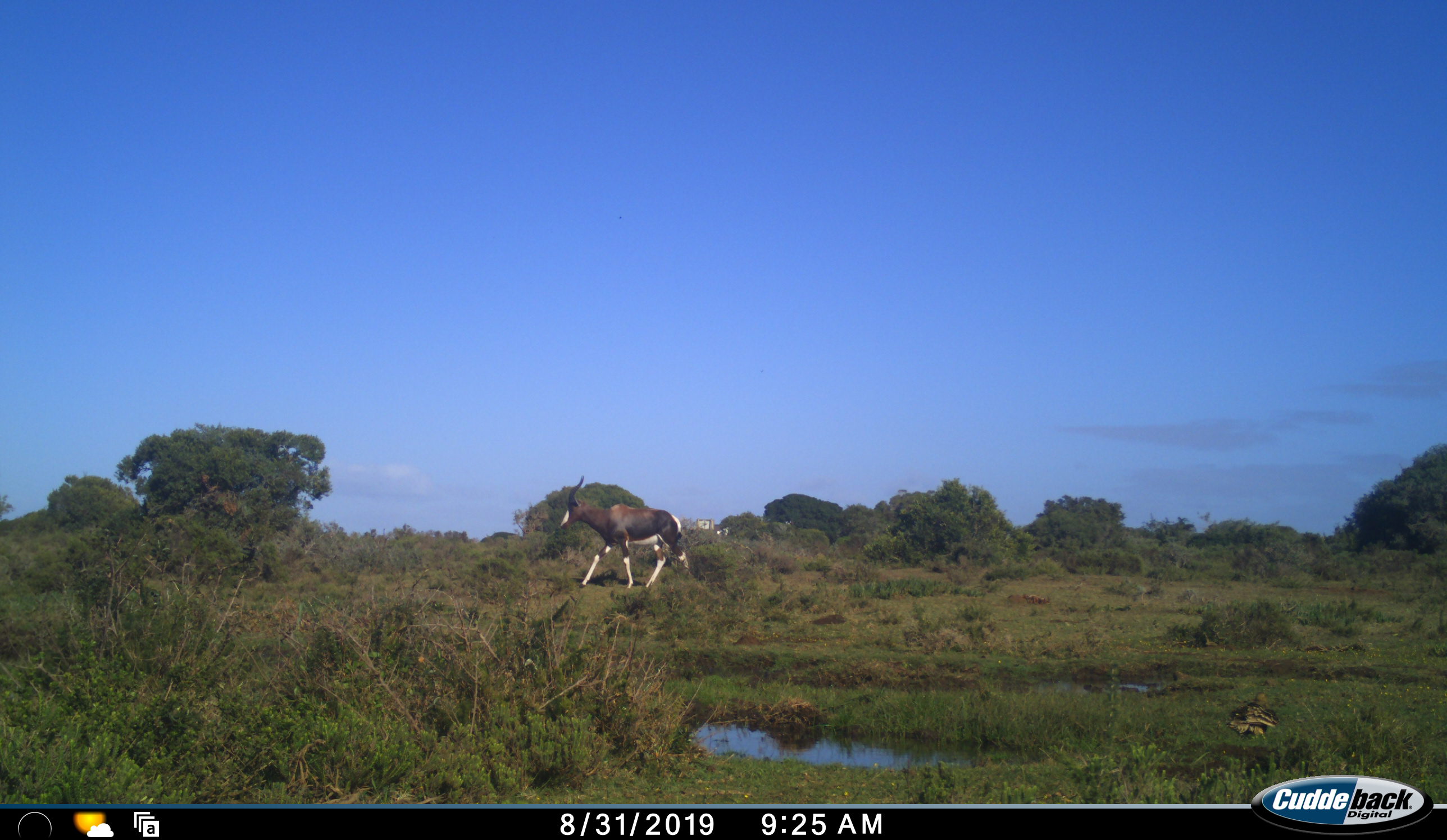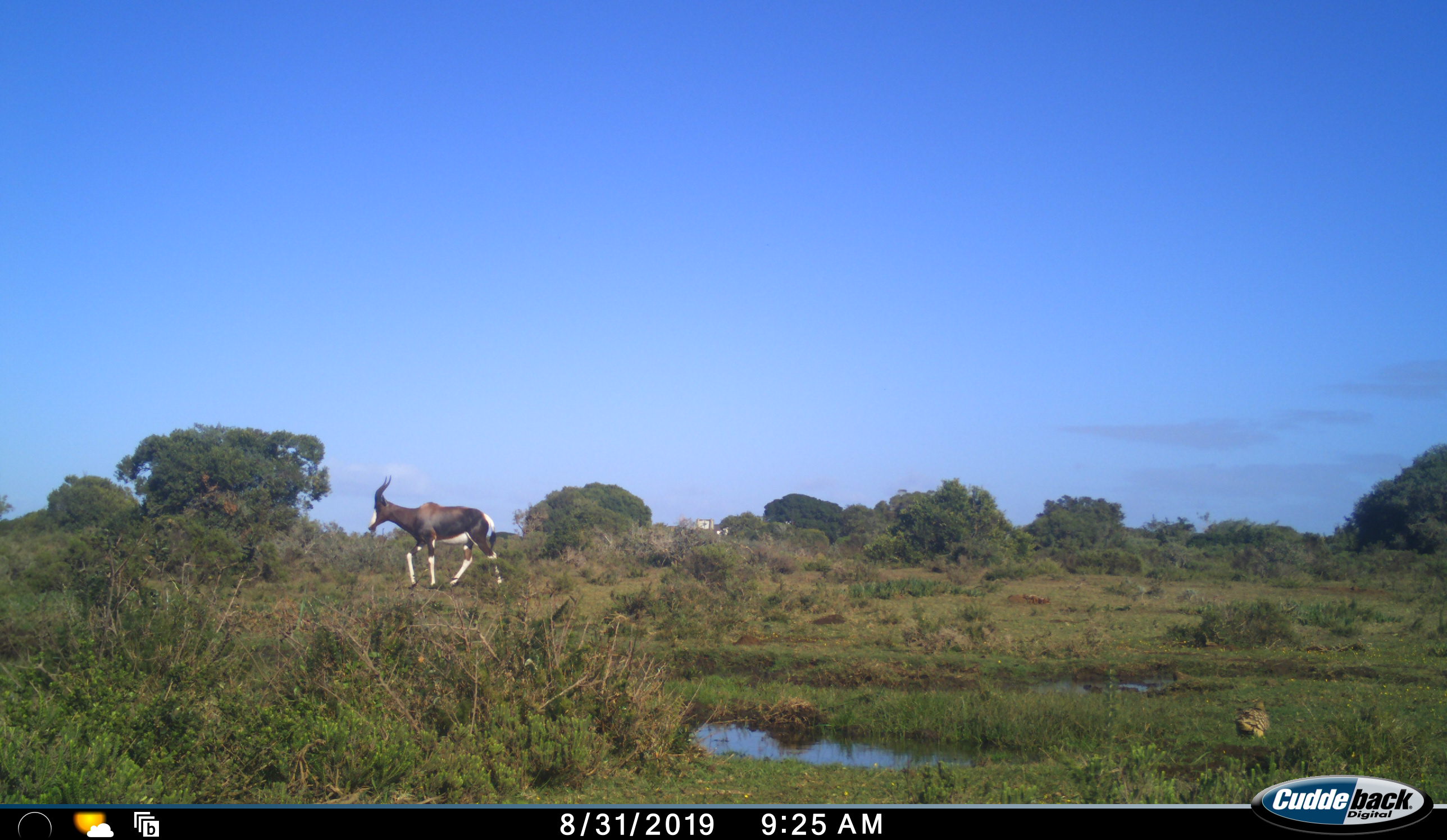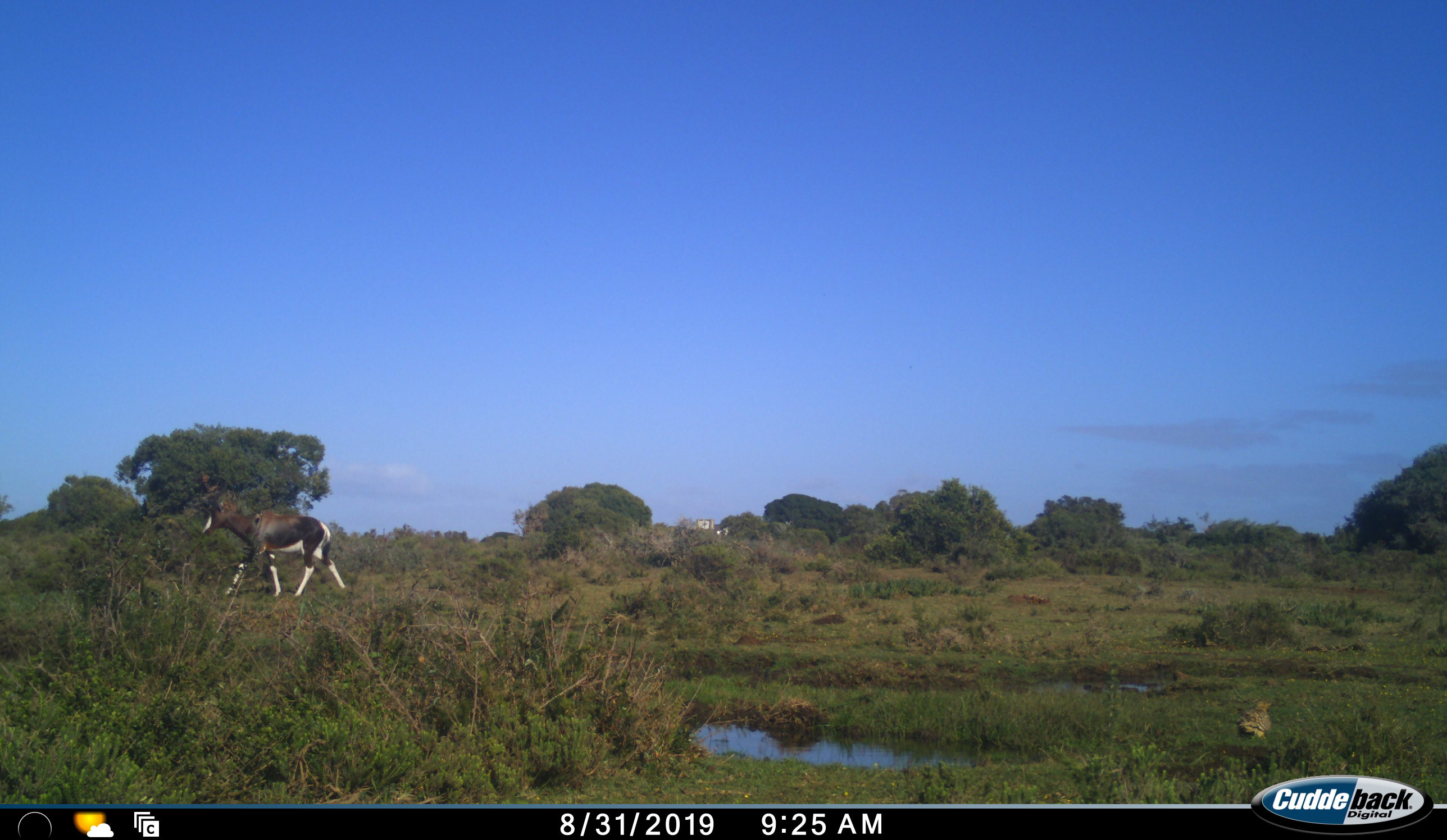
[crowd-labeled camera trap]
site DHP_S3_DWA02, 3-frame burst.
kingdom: Animalia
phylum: Chordata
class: Mammalia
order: Artiodactyla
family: Bovidae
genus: Damaliscus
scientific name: Damaliscus pygargus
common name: bontebok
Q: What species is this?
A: Bontebok (Damaliscus pygargus).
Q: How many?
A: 1.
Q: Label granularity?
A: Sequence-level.